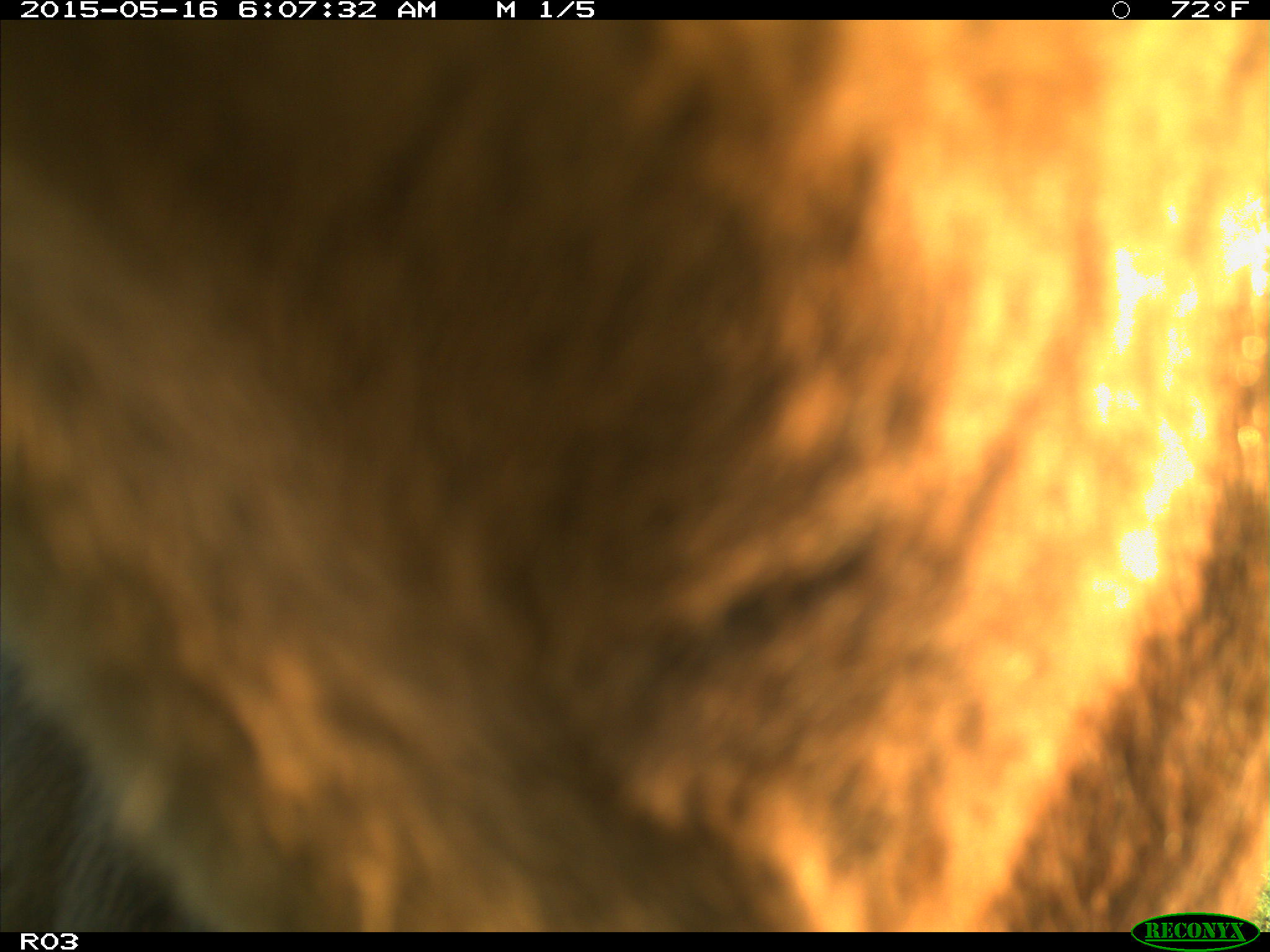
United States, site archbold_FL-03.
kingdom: Animalia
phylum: Chordata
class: Mammalia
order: Artiodactyla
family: Bovidae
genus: Bos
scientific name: Bos taurus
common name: domestic cow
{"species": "Bos taurus (domestic cow)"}